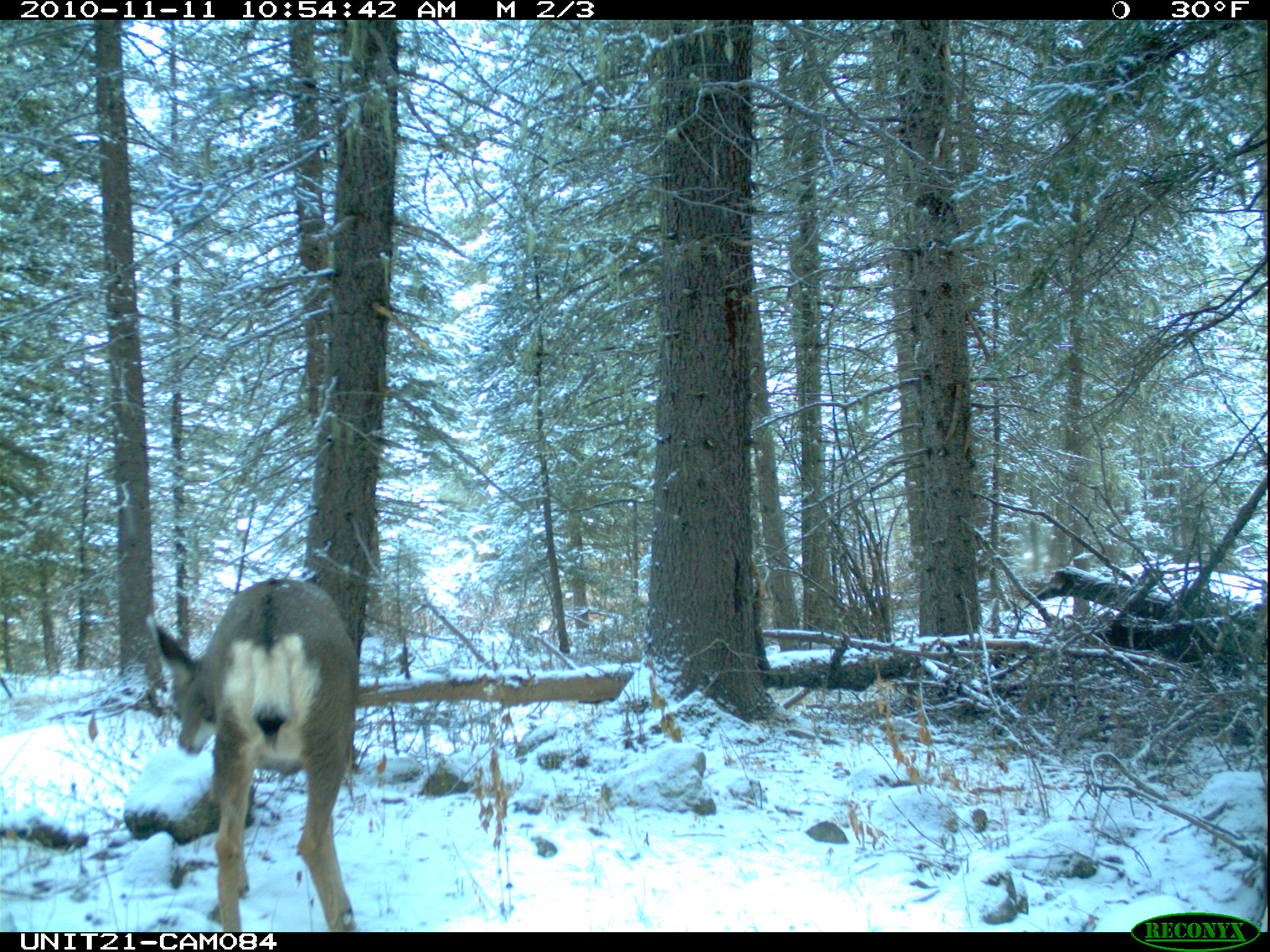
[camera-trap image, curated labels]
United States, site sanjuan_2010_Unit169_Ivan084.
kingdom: Animalia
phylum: Chordata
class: Mammalia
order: Artiodactyla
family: Cervidae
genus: Odocoileus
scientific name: Odocoileus hemionus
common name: mule deer